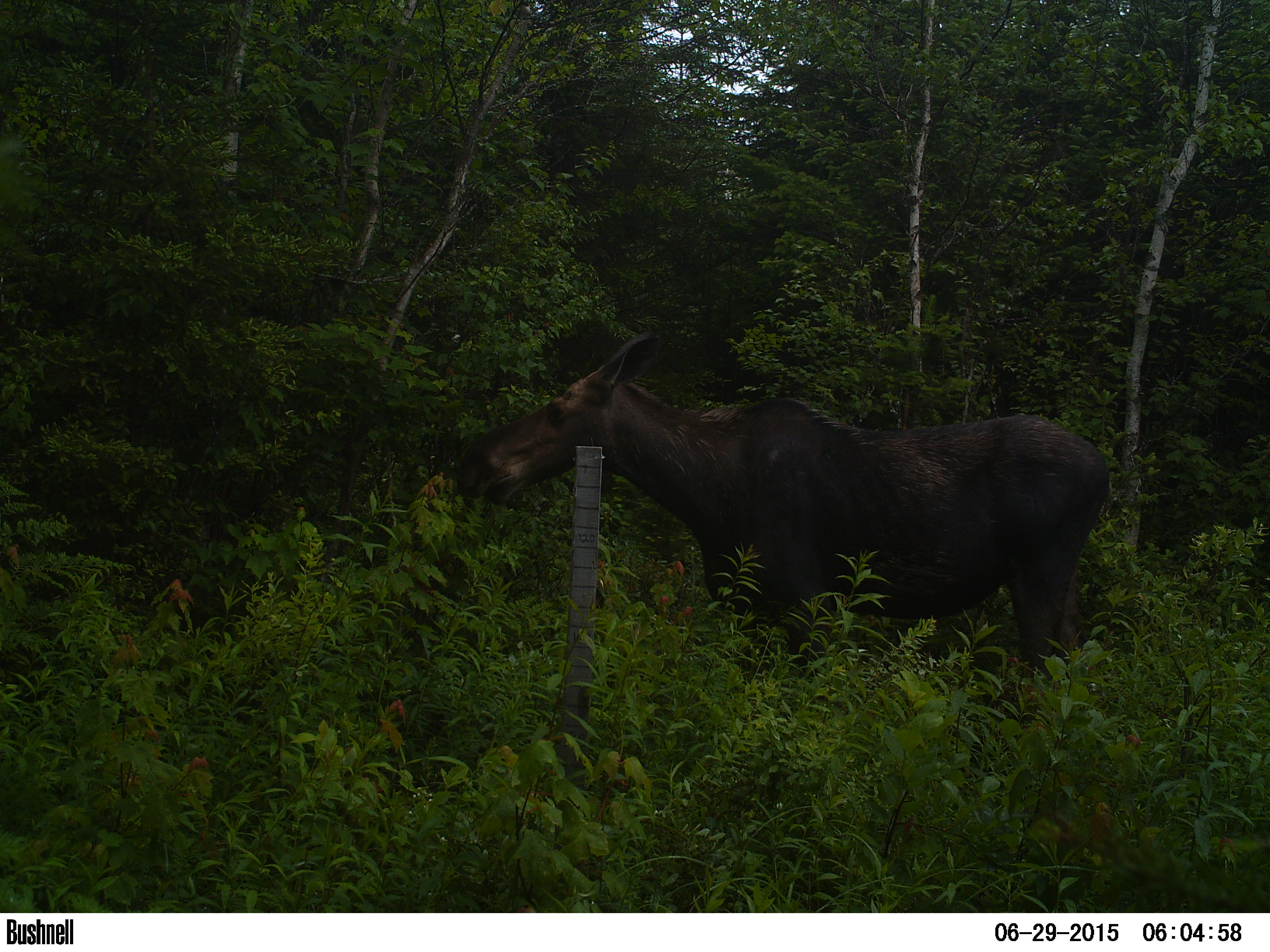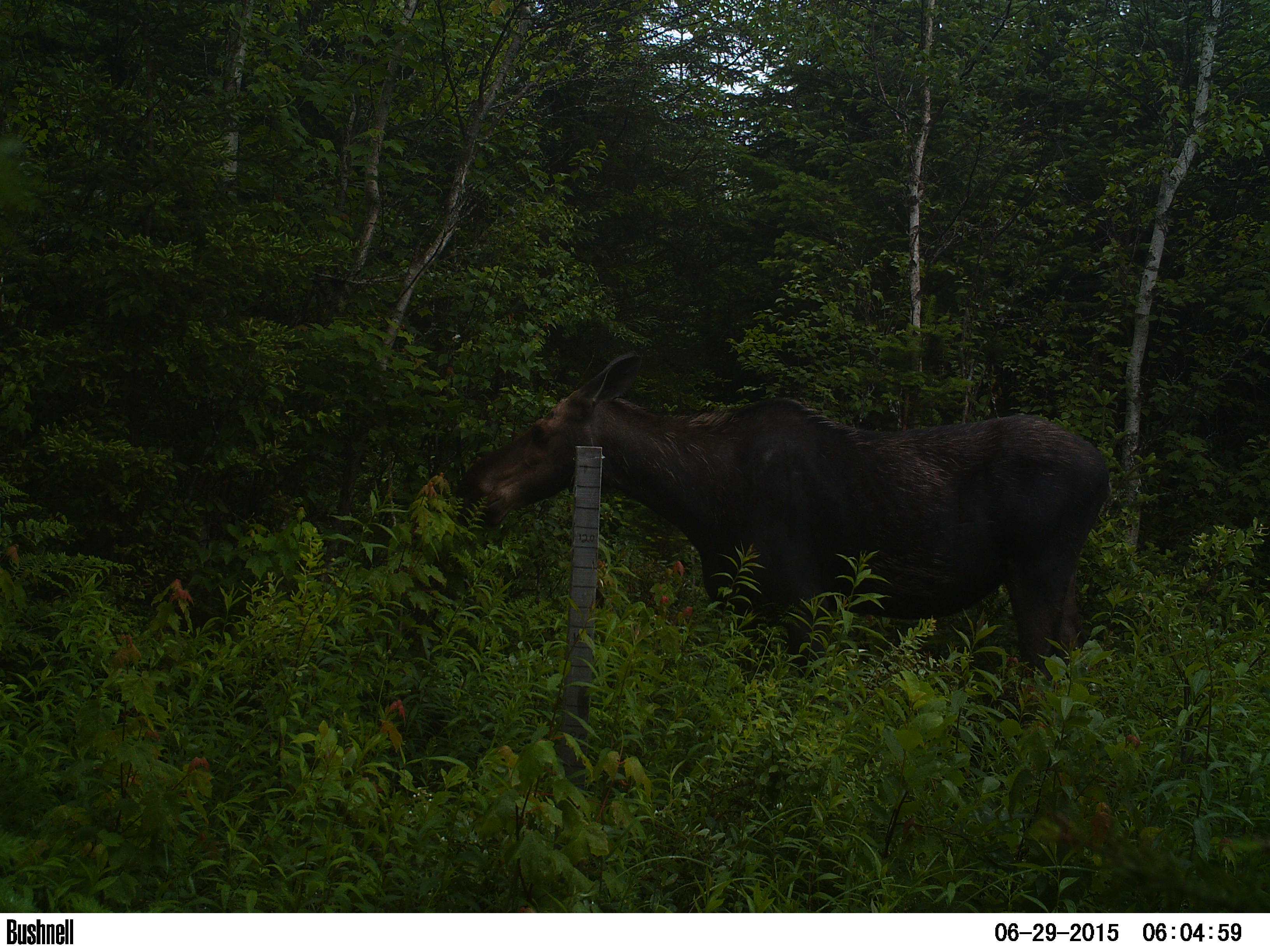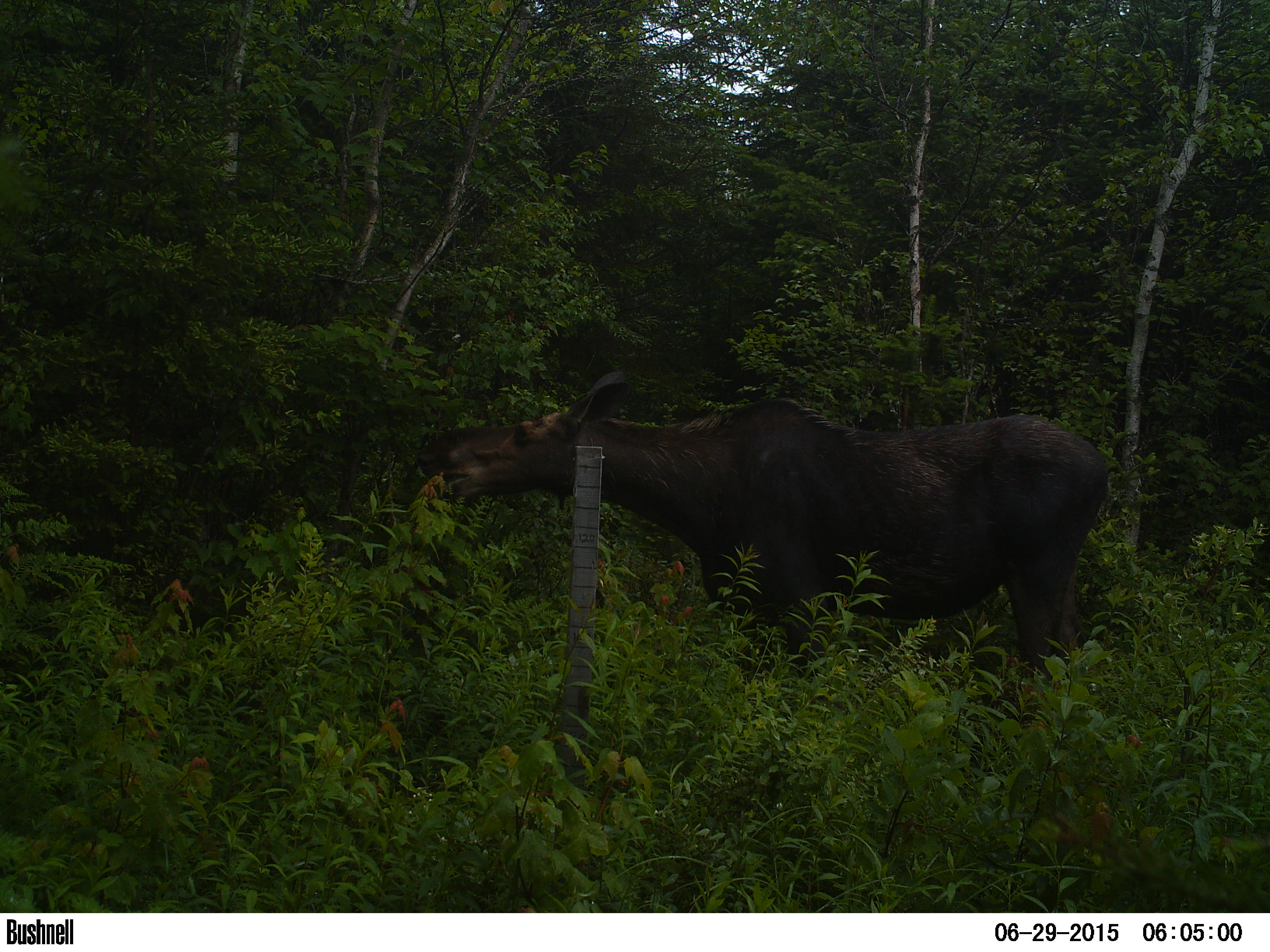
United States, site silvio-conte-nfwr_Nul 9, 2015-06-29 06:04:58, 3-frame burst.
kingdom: Animalia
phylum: Chordata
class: Mammalia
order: Artiodactyla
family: Cervidae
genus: Alces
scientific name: Alces alces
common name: moose